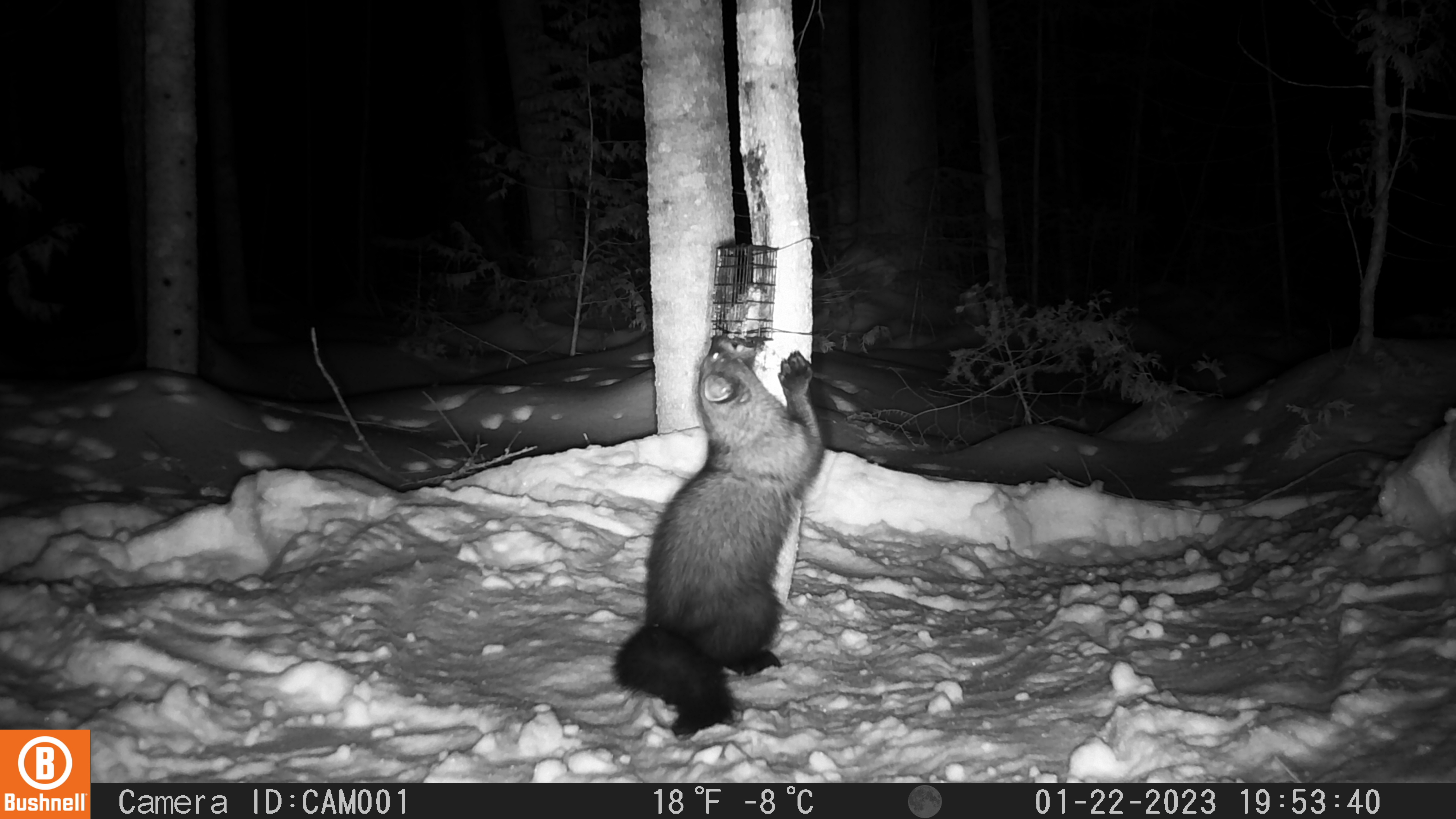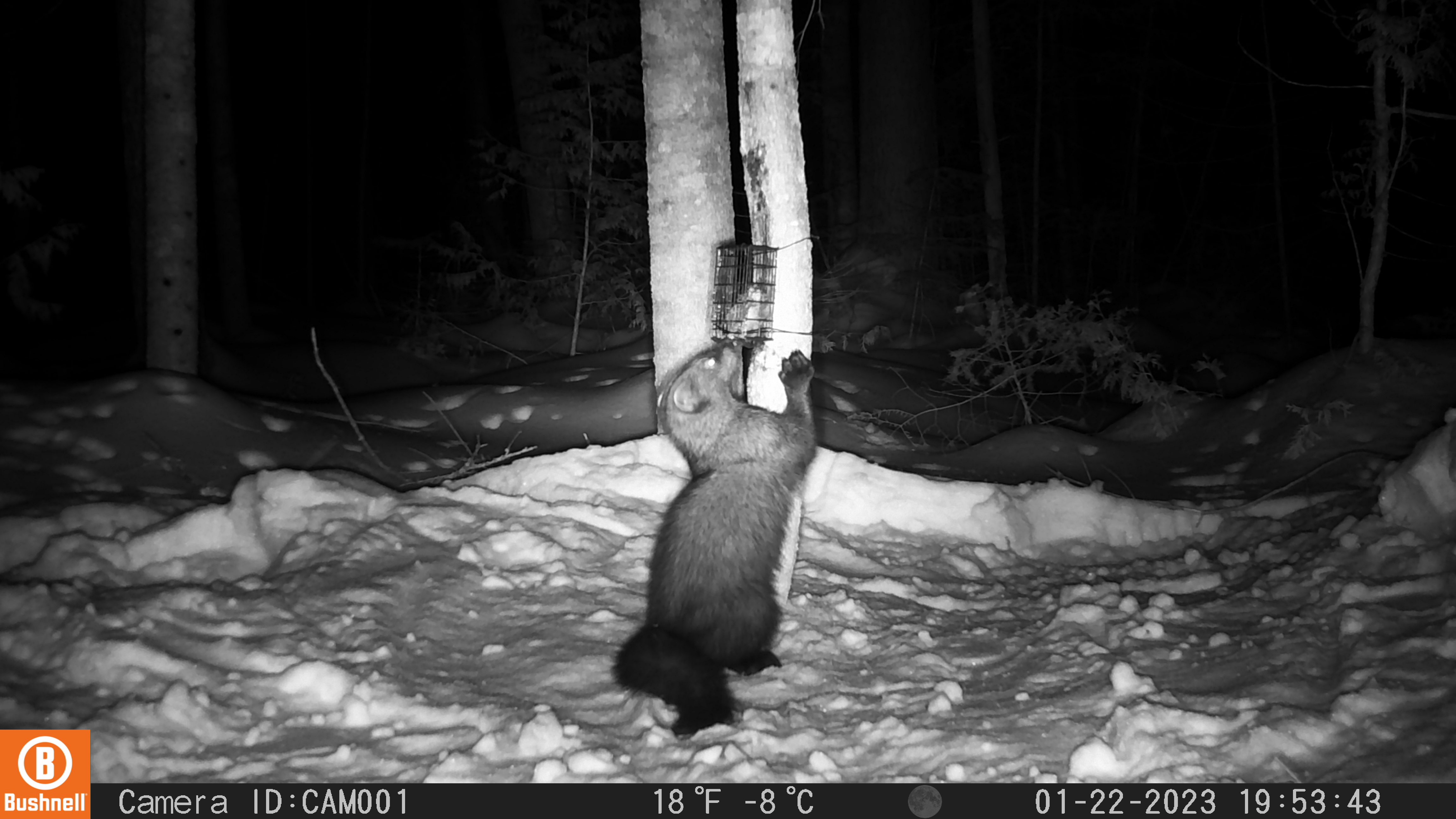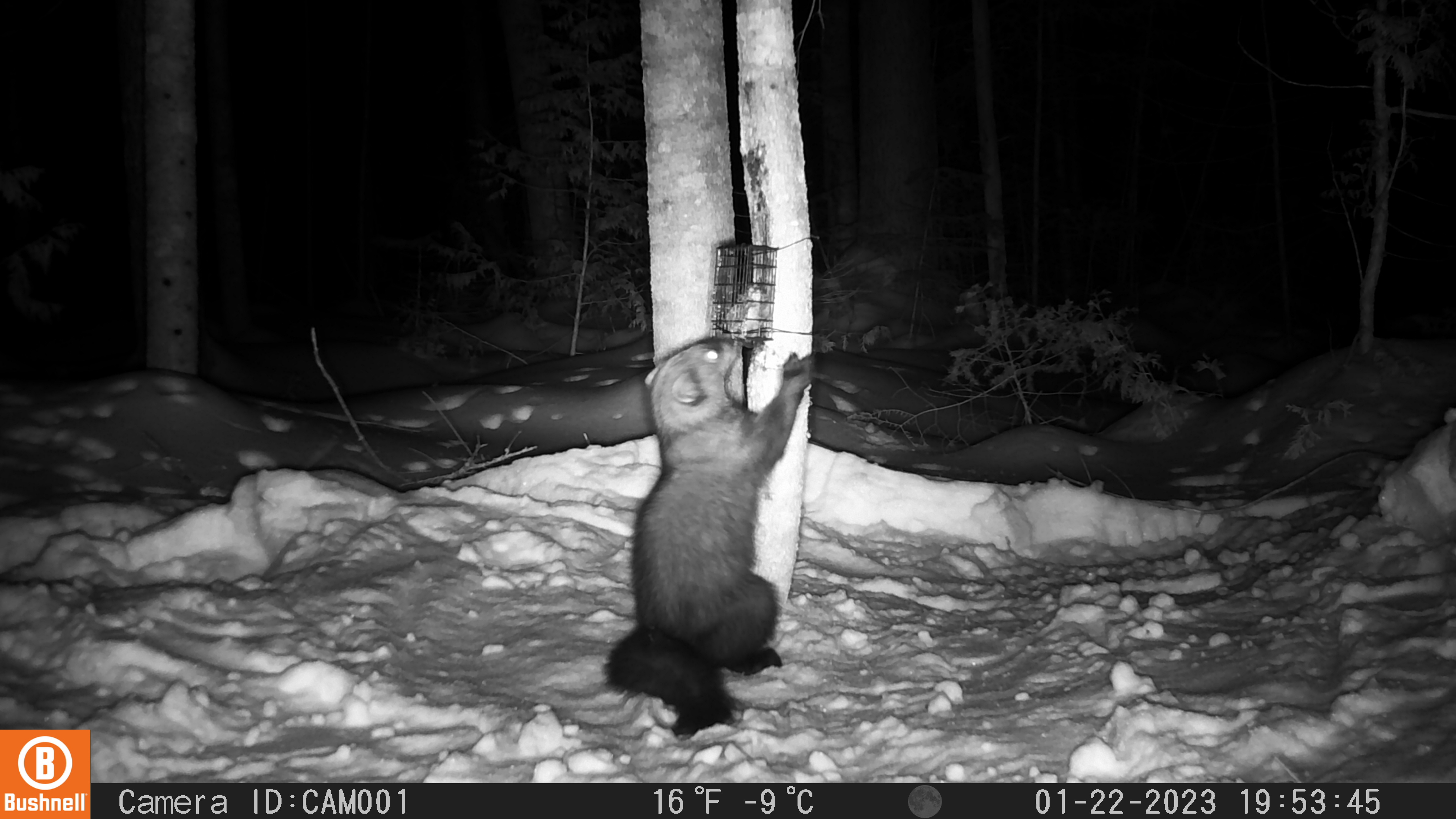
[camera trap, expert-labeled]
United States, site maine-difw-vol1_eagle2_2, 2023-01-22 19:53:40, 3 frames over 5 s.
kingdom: Animalia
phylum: Chordata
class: Mammalia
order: Carnivora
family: Mustelidae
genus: Pekania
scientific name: Pekania pennanti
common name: fisher